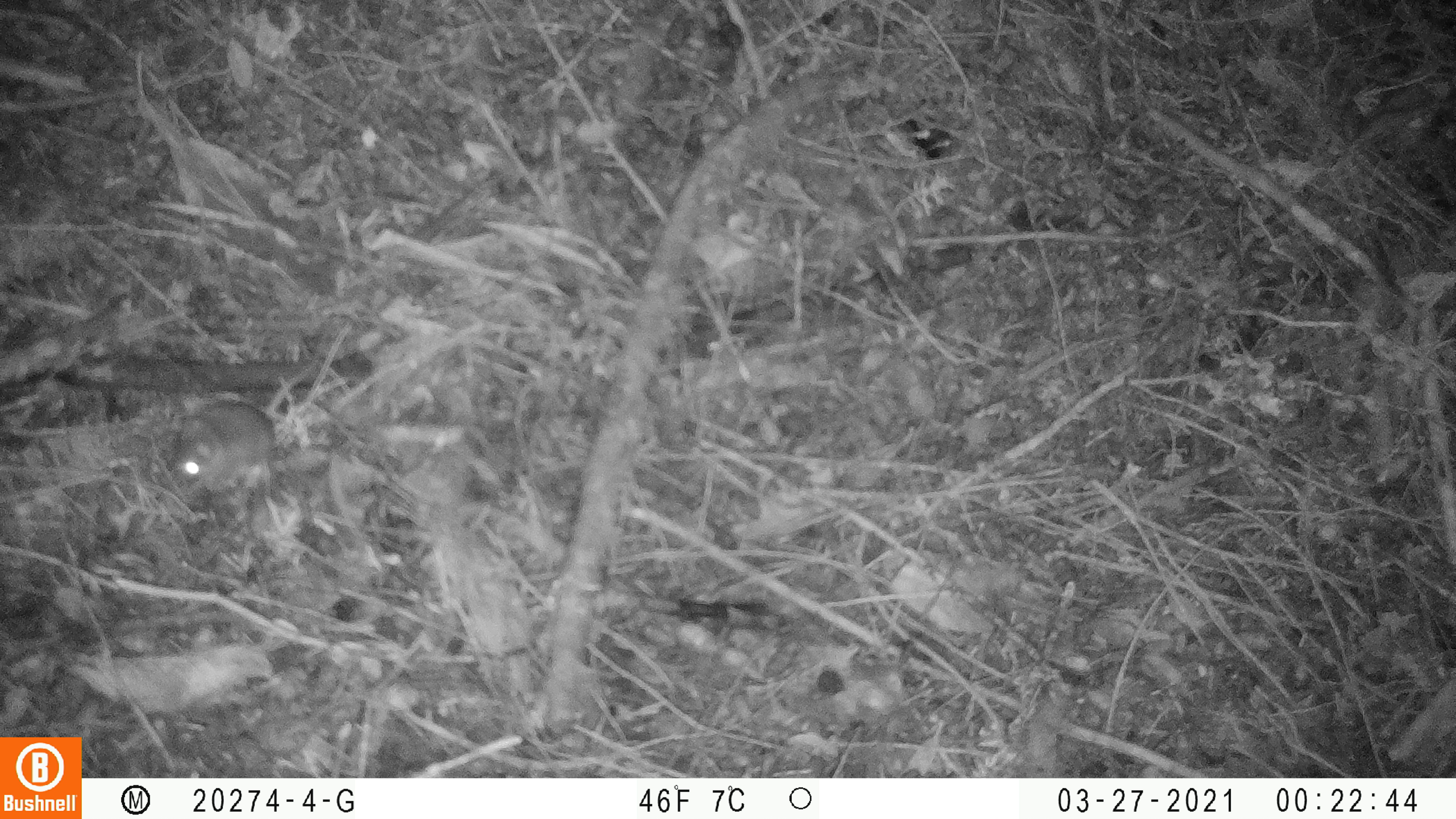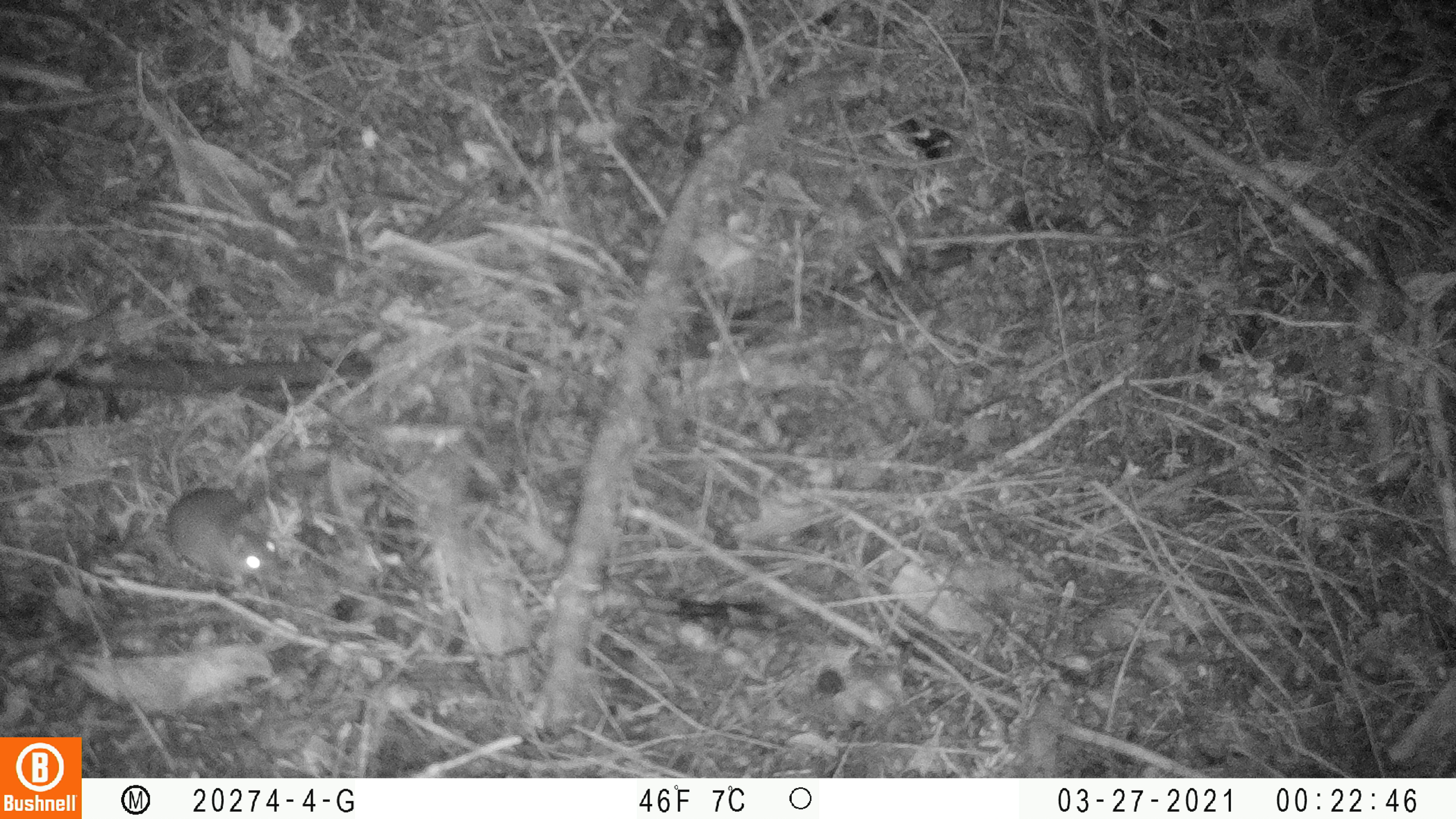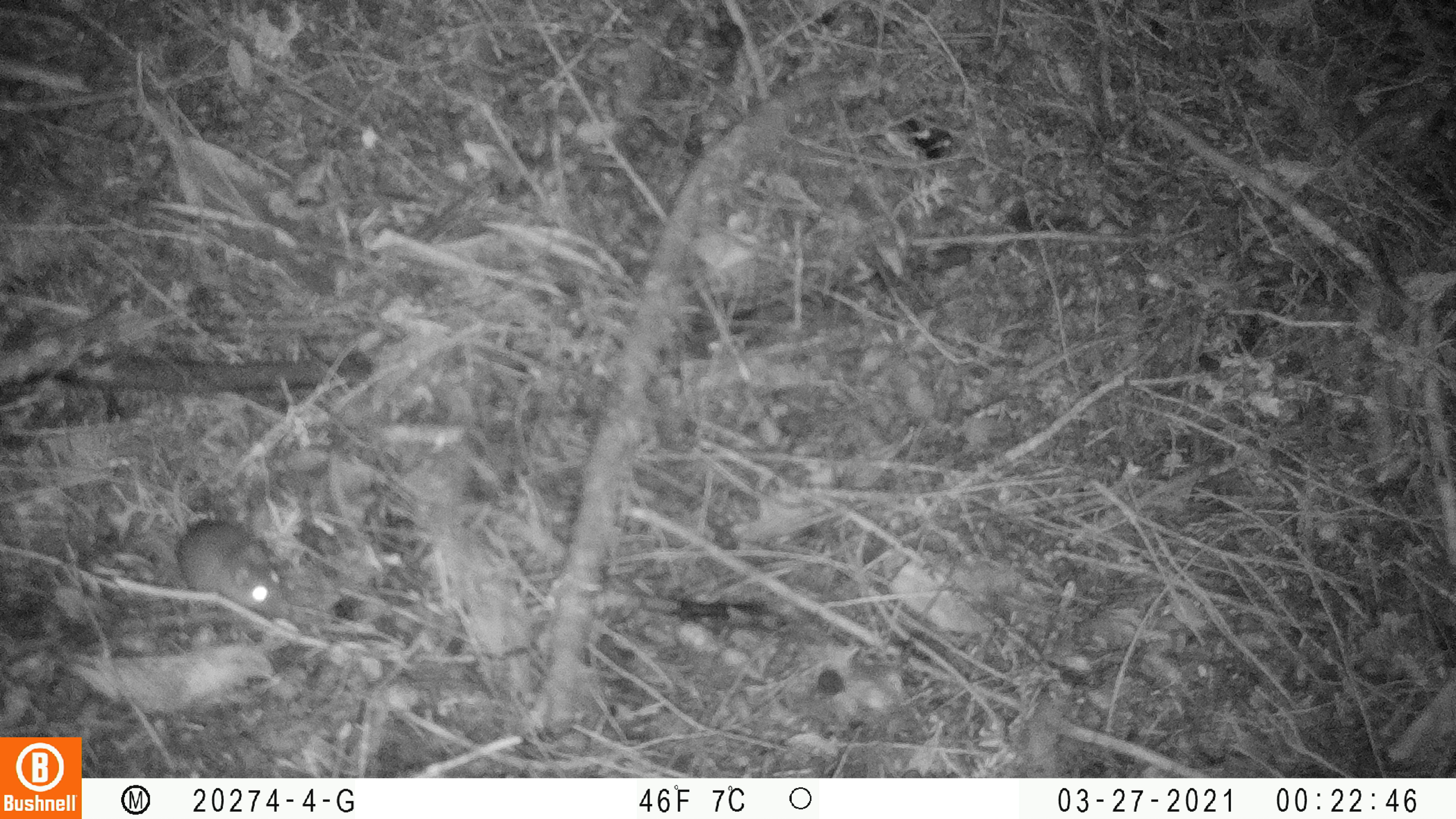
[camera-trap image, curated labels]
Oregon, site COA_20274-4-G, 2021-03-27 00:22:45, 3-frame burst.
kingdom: Animalia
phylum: Chordata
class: Mammalia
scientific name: Mammalia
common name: small mammal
Small mammal (Mammalia).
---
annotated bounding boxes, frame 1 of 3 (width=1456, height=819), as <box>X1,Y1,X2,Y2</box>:
small mammal: <box>169,341,330,499</box>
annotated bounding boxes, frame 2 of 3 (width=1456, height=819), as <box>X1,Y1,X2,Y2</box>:
small mammal: <box>152,402,291,595</box>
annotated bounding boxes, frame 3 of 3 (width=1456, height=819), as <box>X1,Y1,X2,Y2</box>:
small mammal: <box>168,446,294,623</box>